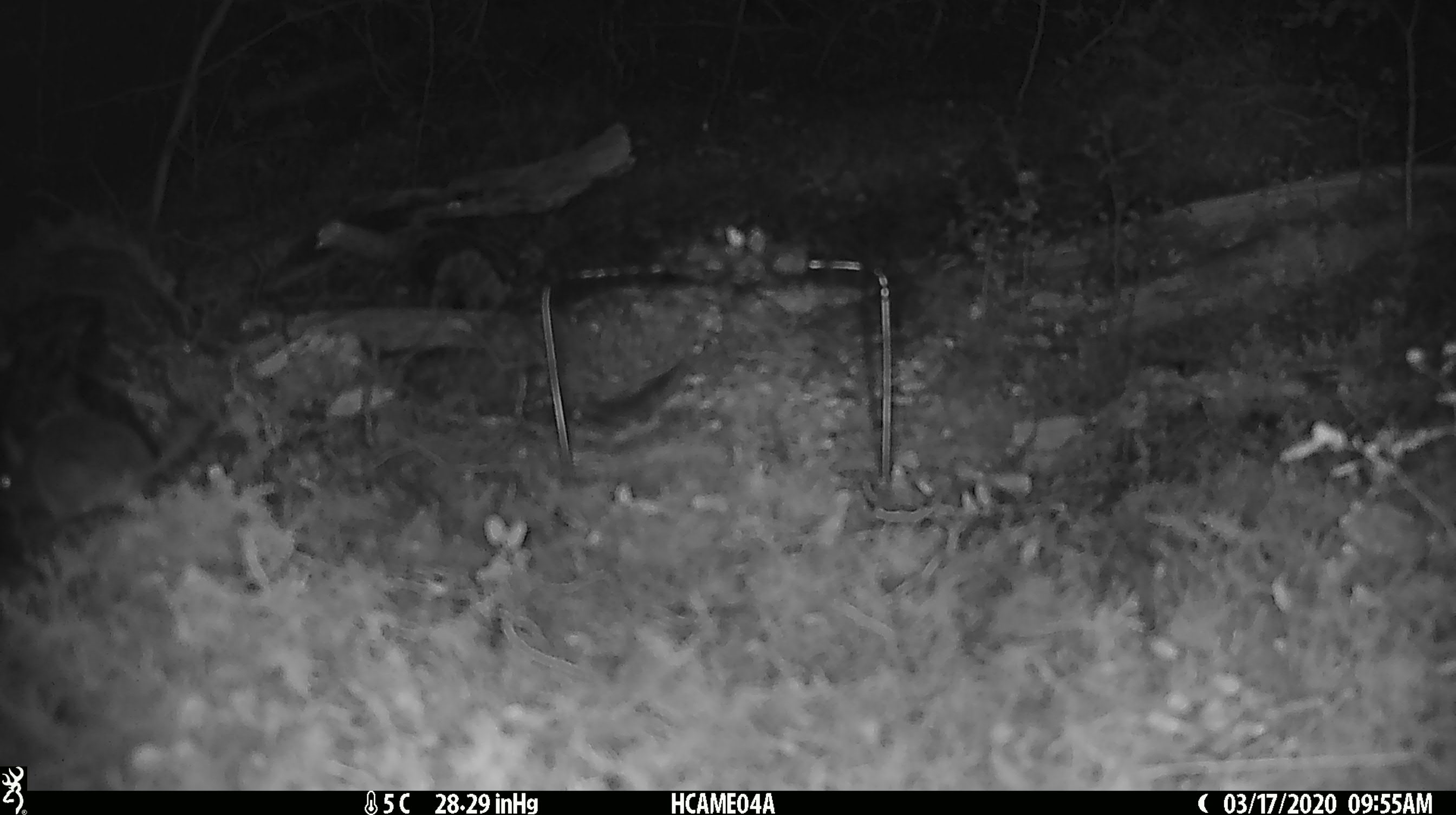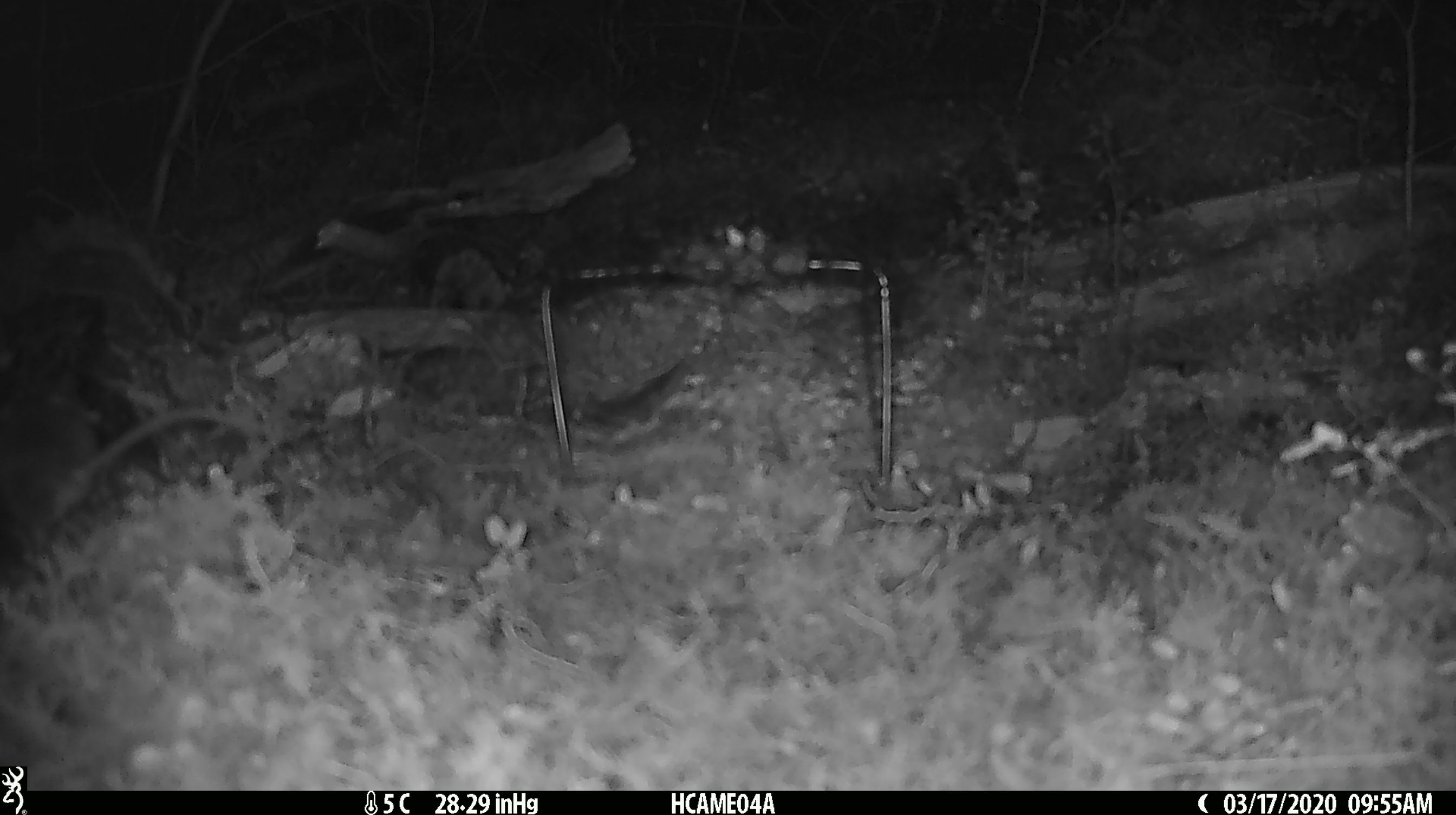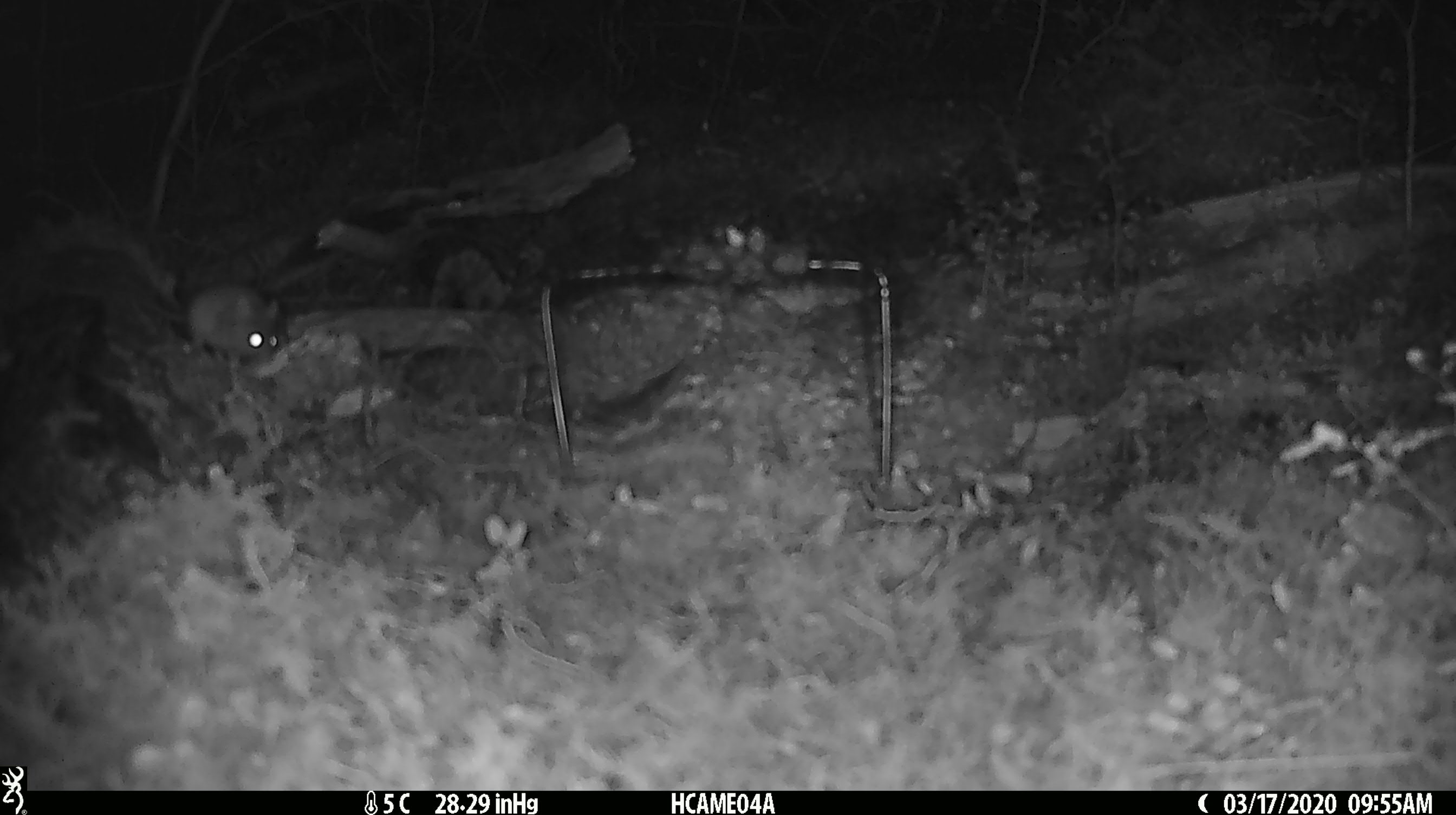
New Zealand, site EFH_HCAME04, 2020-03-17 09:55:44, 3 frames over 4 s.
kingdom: Animalia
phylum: Chordata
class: Mammalia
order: Rodentia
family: Muridae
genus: Mus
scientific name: Mus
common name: mouse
Mouse (Mus).